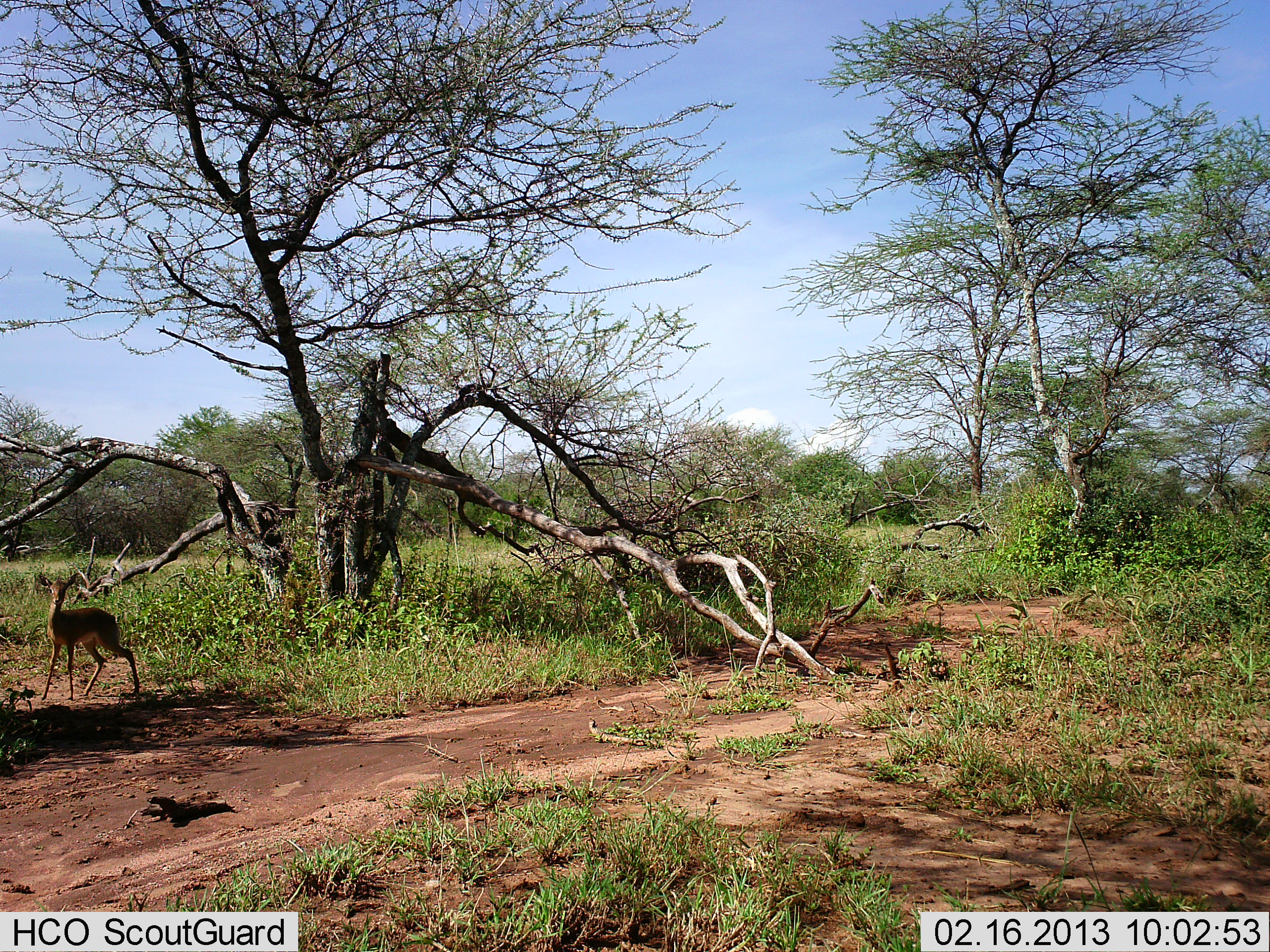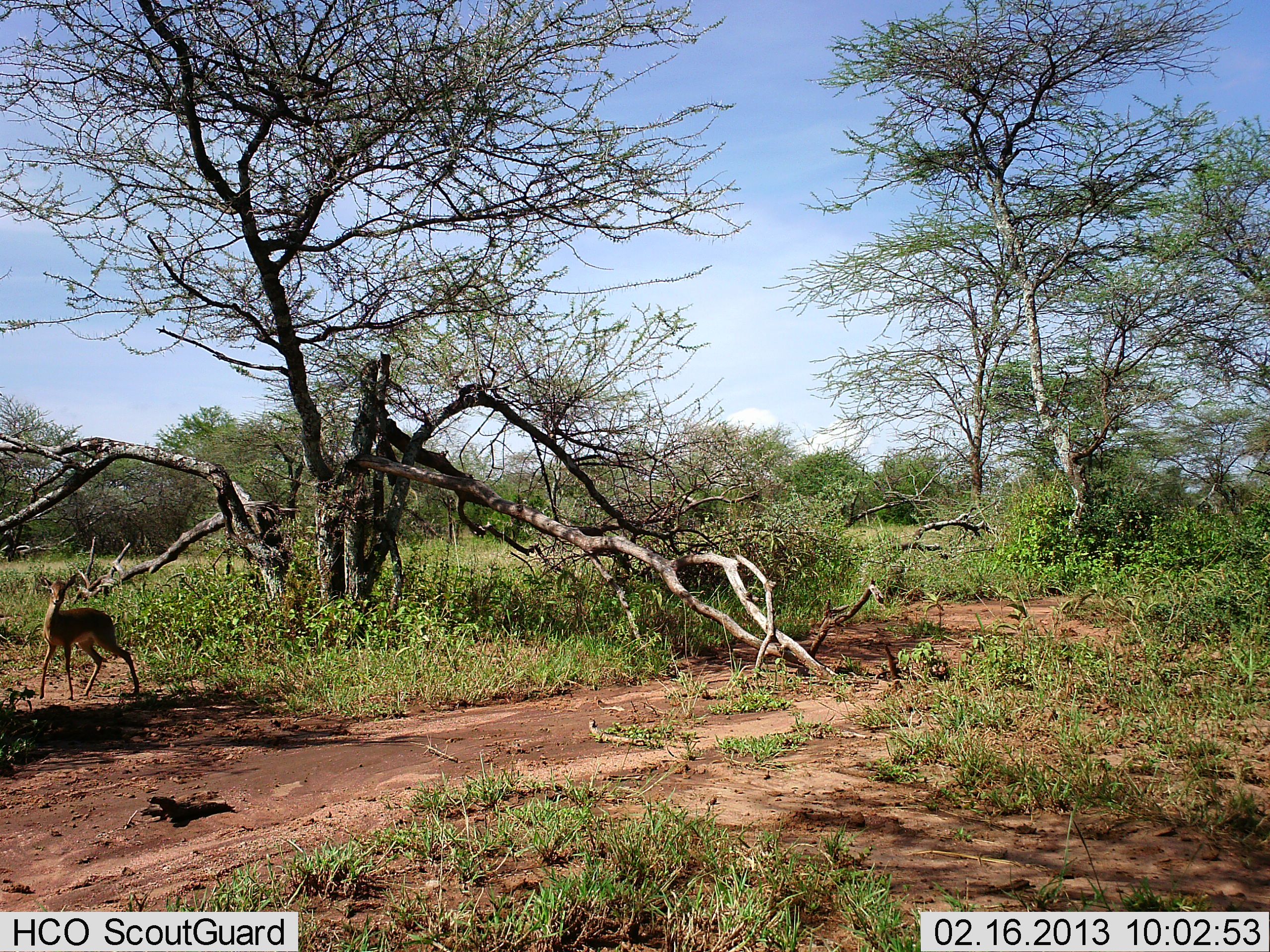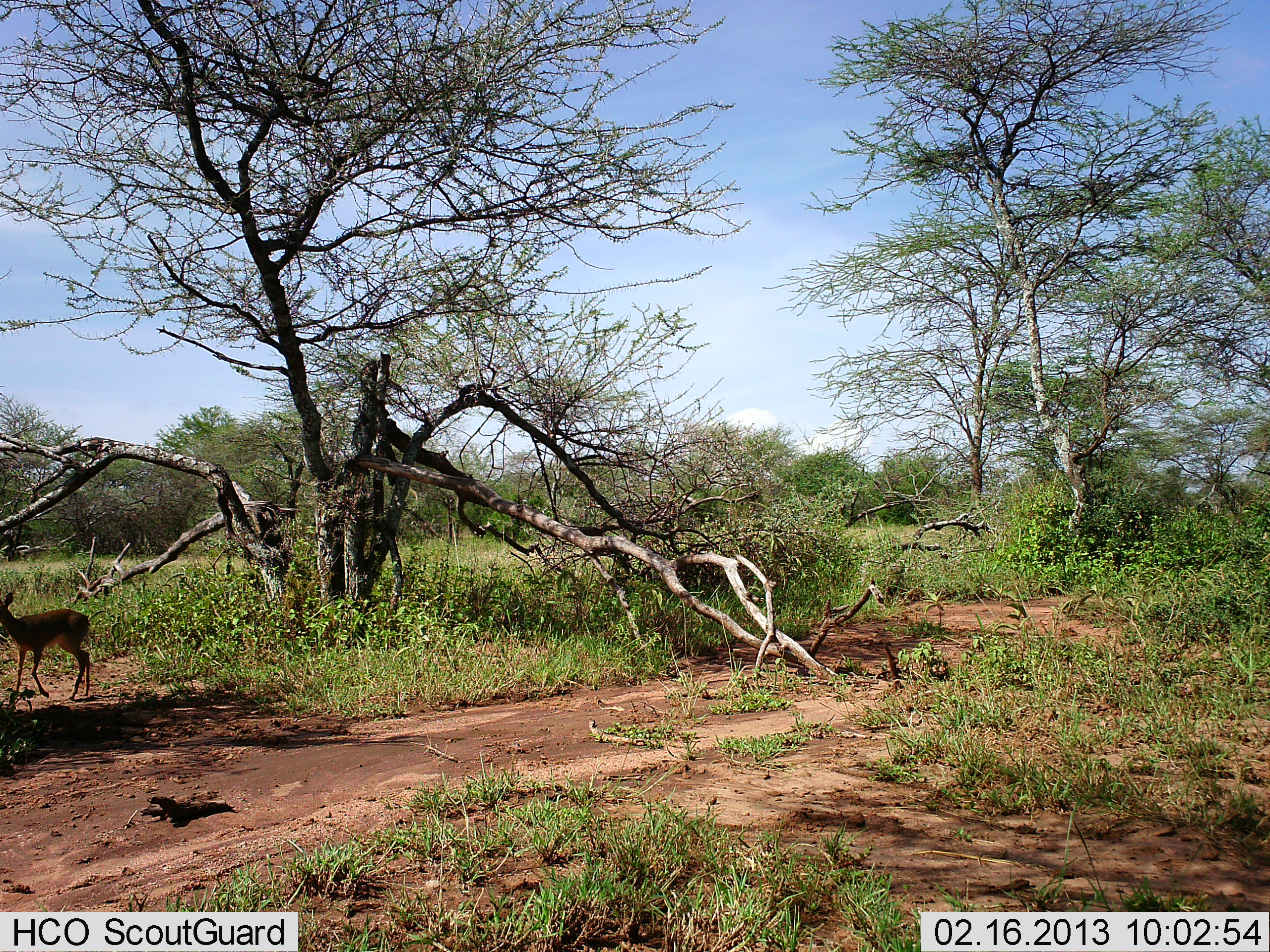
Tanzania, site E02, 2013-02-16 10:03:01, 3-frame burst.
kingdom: Animalia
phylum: Chordata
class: Mammalia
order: Artiodactyla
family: Bovidae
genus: Madoqua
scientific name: Madoqua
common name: dikdik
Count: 1.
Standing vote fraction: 48%.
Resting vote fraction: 0%.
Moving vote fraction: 52%.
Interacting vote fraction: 0%.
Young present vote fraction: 0%.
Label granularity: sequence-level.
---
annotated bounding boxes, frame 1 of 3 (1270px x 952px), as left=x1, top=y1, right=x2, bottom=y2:
animal: left=34, top=574, right=140, bottom=701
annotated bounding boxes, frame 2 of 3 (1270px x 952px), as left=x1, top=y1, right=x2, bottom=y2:
animal: left=36, top=571, right=144, bottom=702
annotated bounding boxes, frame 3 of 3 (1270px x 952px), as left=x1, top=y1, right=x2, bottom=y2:
animal: left=0, top=592, right=96, bottom=699